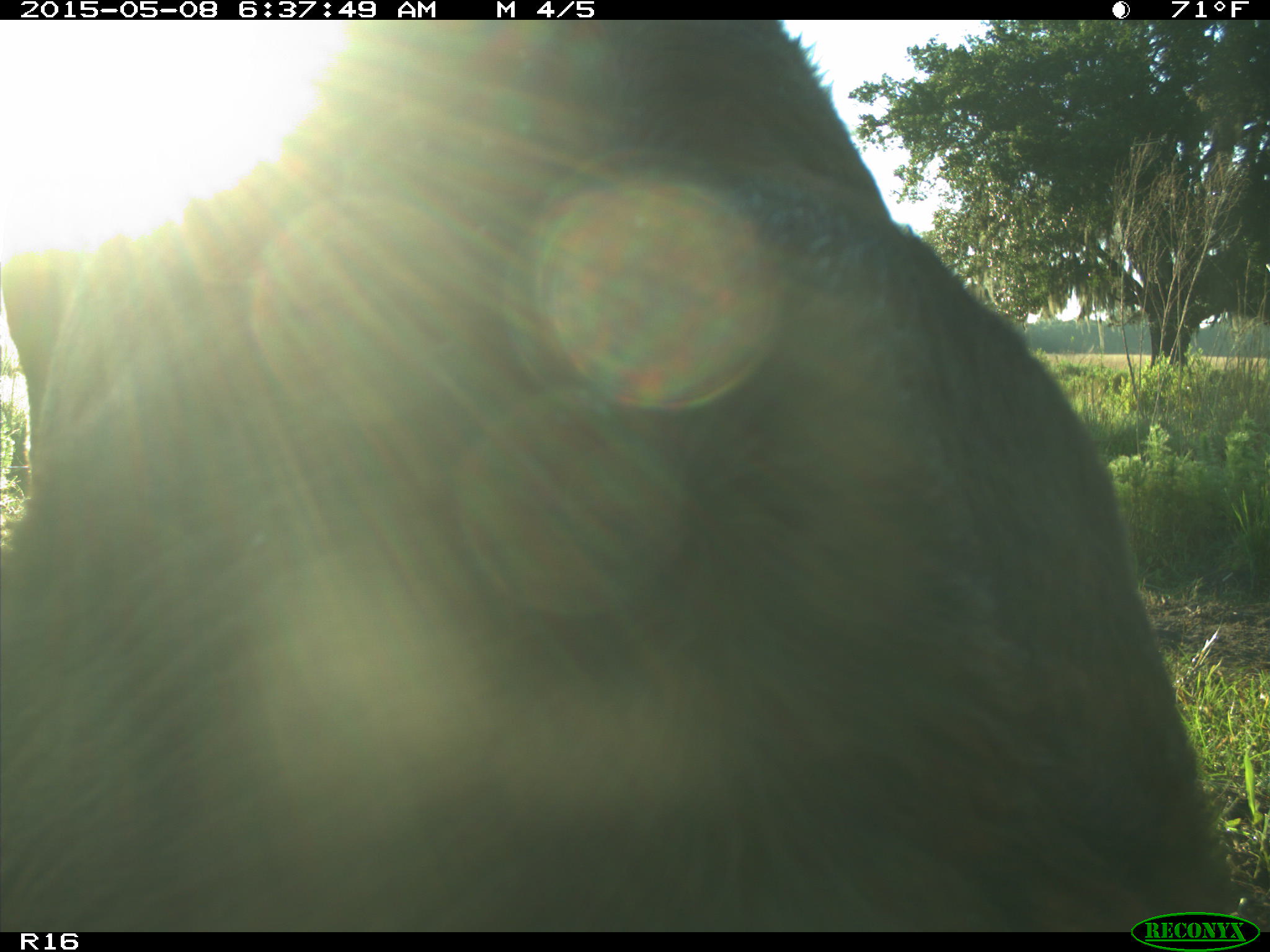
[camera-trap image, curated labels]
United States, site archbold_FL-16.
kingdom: Animalia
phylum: Chordata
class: Mammalia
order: Artiodactyla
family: Bovidae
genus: Bos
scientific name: Bos taurus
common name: domestic cow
Bos taurus (domestic cow).